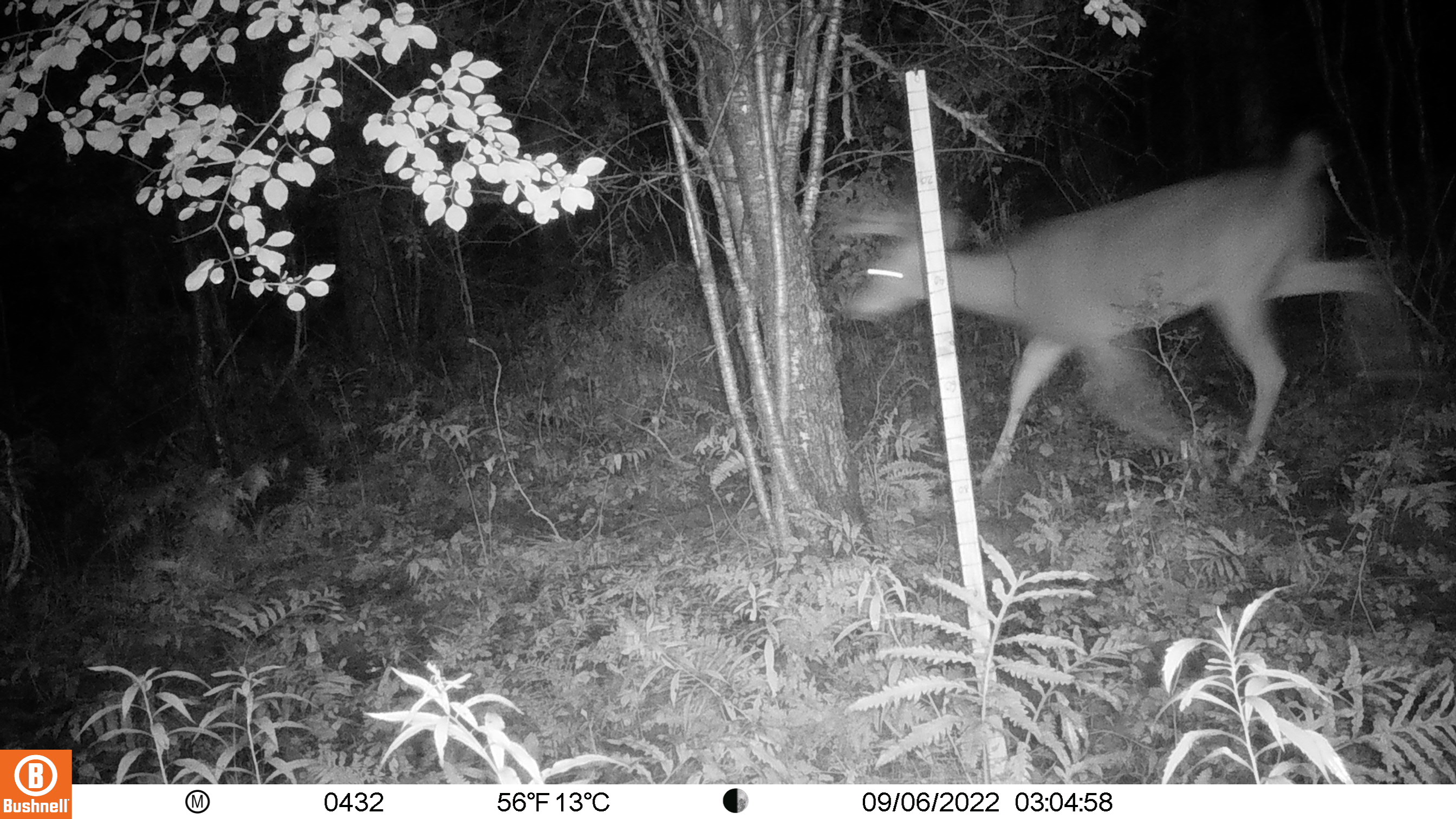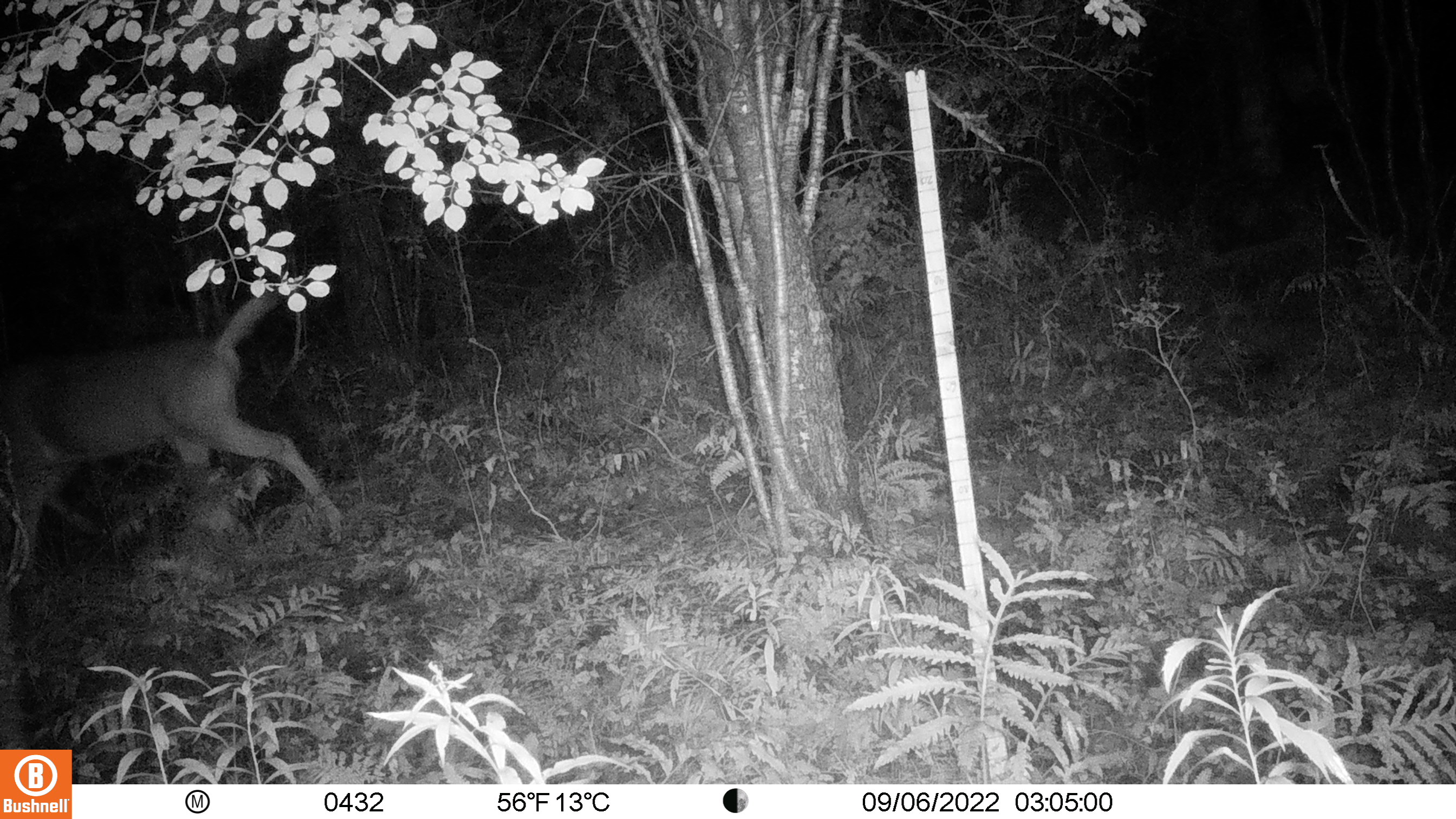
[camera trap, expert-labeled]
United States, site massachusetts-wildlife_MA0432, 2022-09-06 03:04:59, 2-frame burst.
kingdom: Animalia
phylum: Chordata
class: Mammalia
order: Artiodactyla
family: Cervidae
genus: Odocoileus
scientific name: Odocoileus virginianus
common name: white-tailed deer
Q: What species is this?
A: White-tailed deer (Odocoileus virginianus).